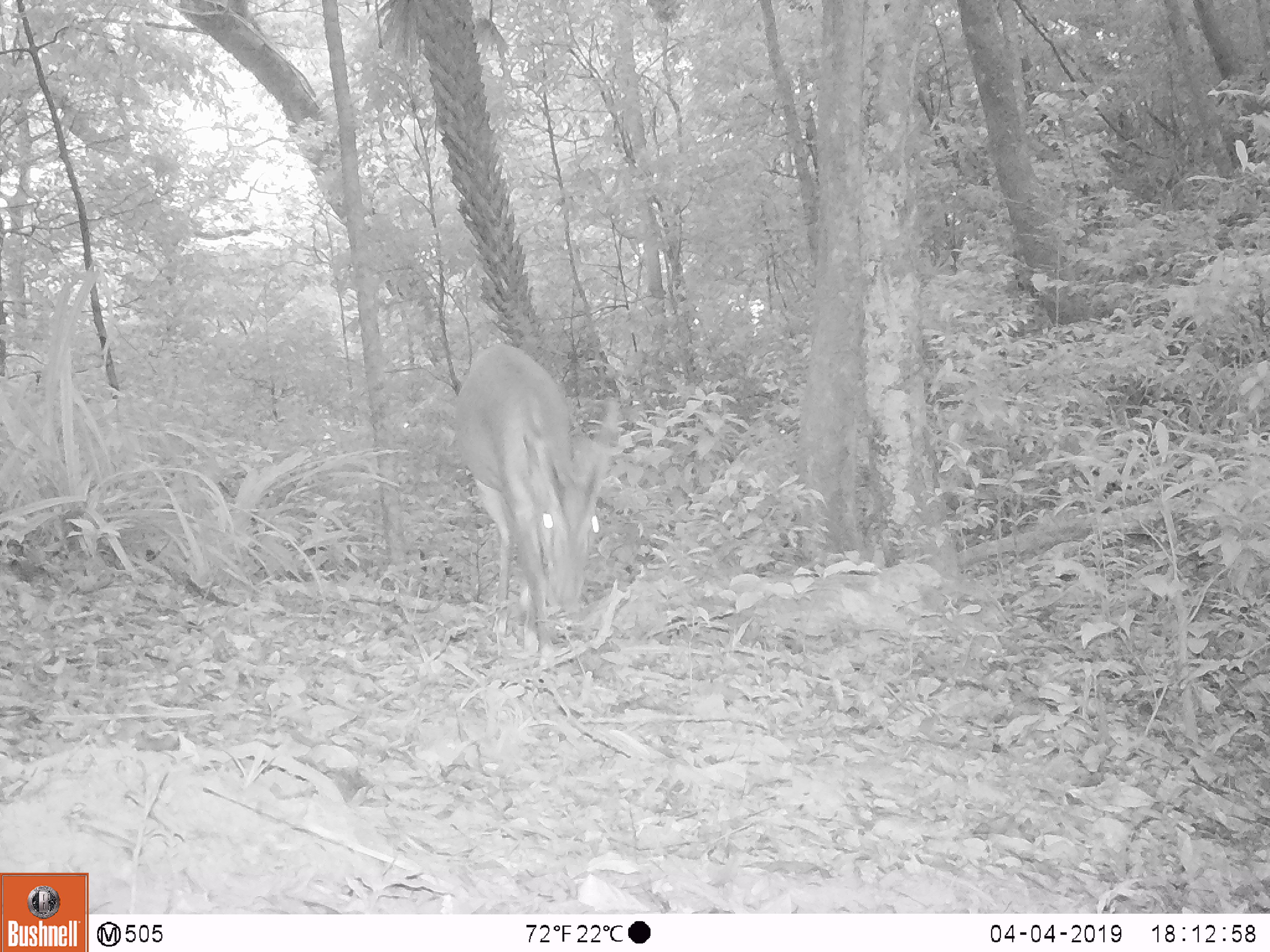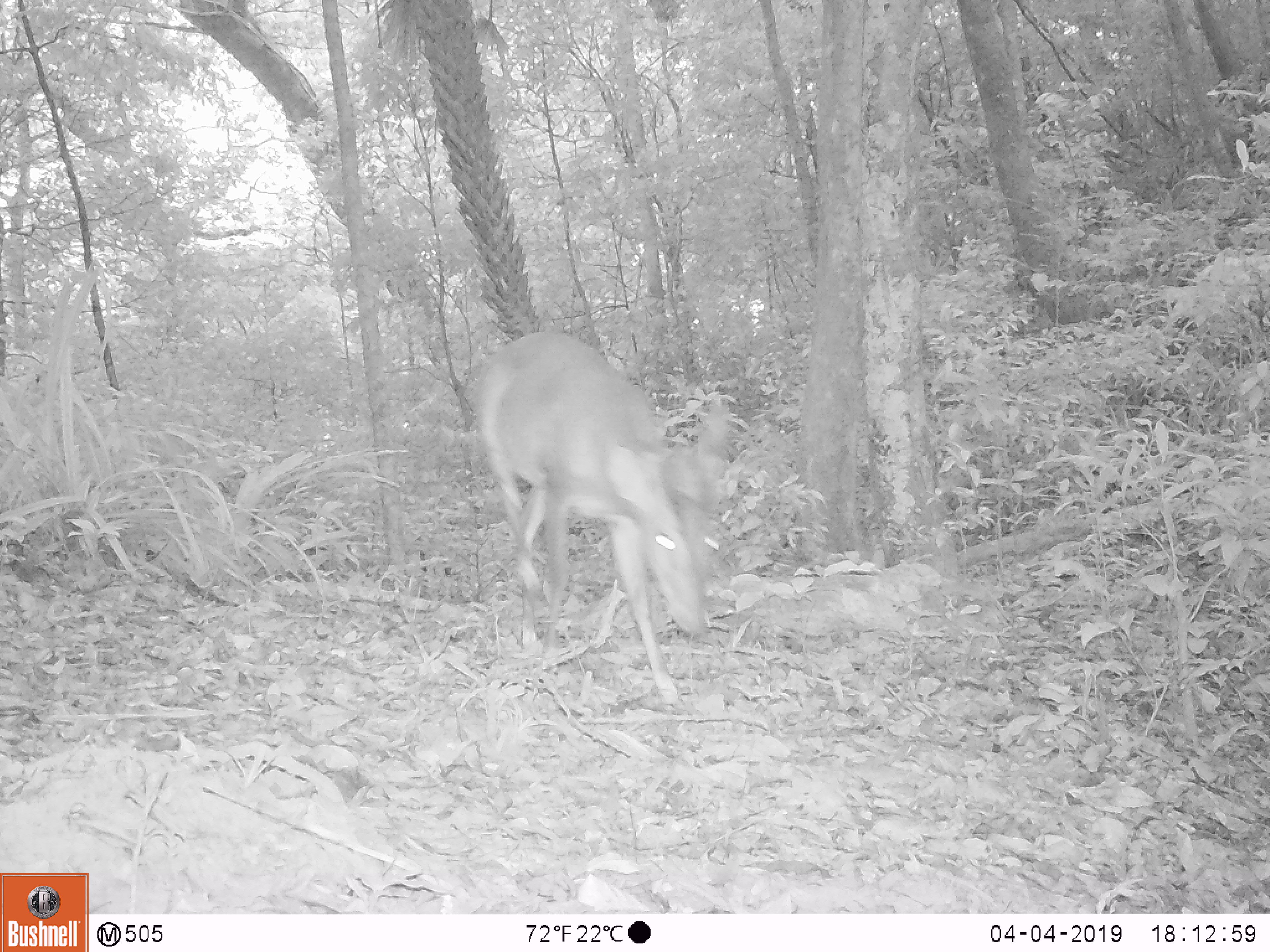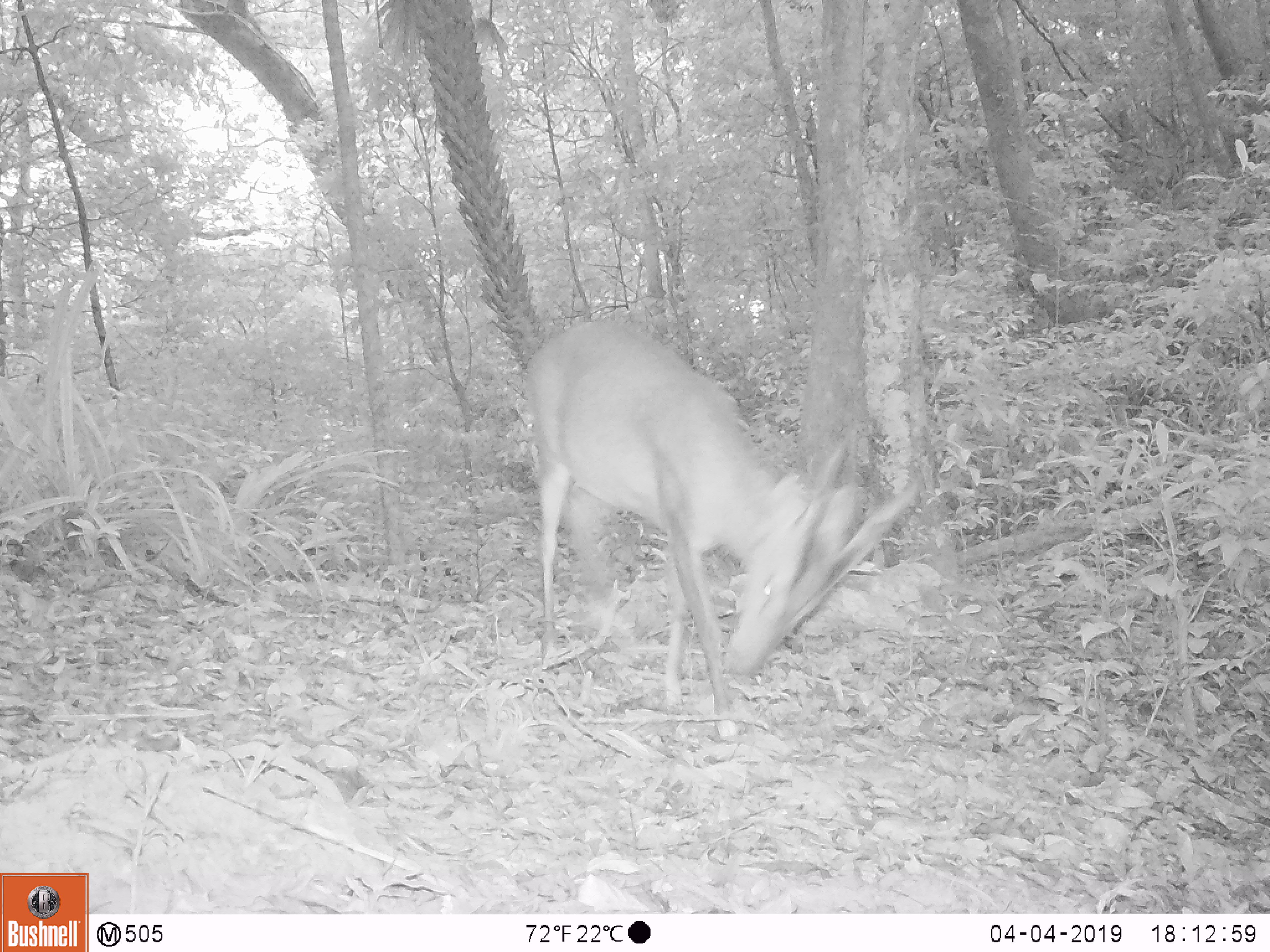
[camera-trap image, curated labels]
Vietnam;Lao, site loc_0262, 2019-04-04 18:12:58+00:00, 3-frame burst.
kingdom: Animalia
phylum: Chordata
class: Mammalia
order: Artiodactyla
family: Cervidae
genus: Muntiacus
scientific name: Muntiacus vuquangensis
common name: large-antlered muntjac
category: large antlered muntjac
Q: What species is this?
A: Large antlered muntjac (large-antlered muntjac) (Muntiacus vuquangensis).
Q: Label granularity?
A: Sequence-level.